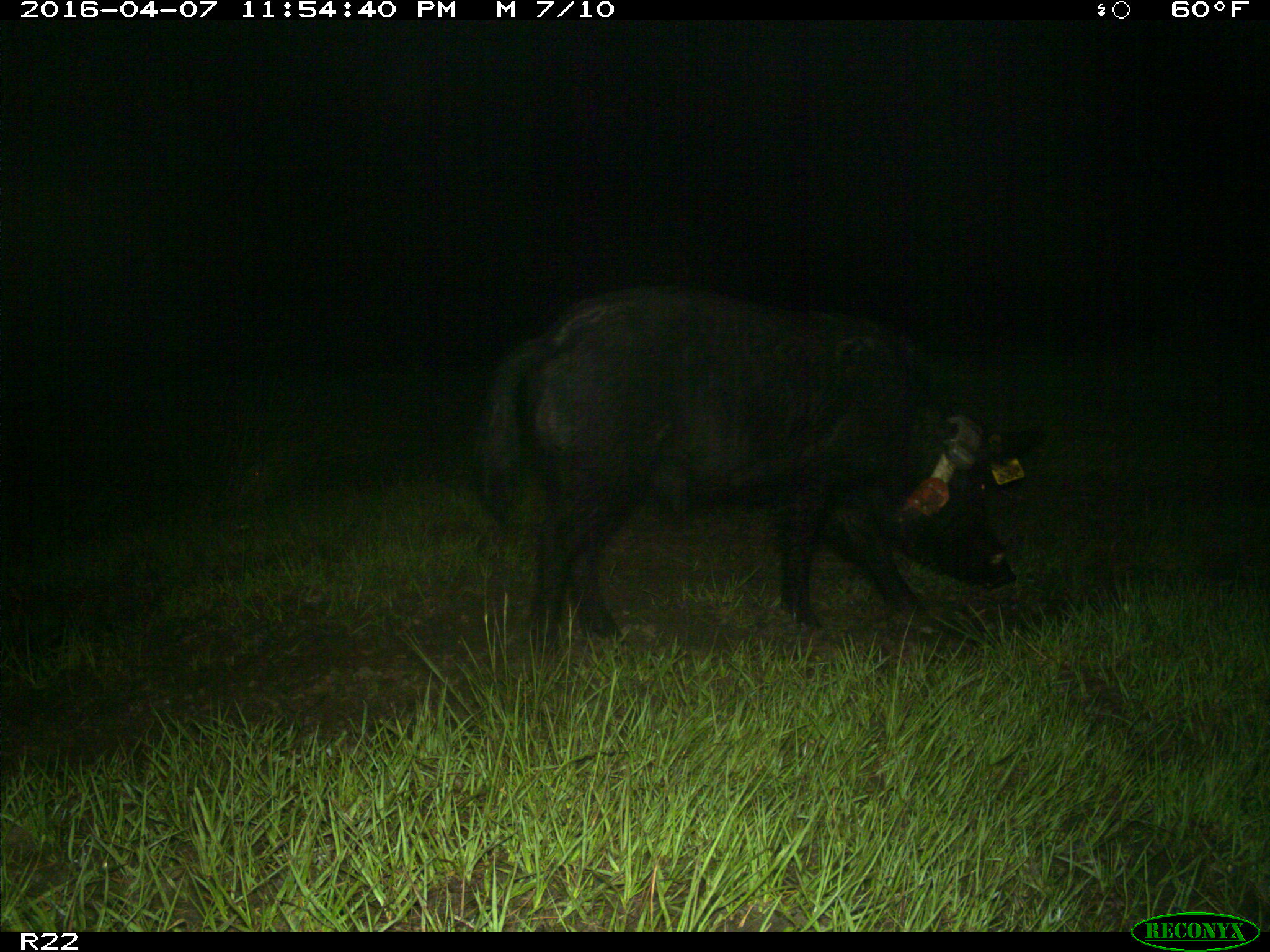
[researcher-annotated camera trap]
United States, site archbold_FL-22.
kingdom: Animalia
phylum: Chordata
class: Mammalia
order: Artiodactyla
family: Suidae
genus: Sus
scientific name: Sus scrofa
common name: wild boar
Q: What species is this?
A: Sus scrofa (wild boar).